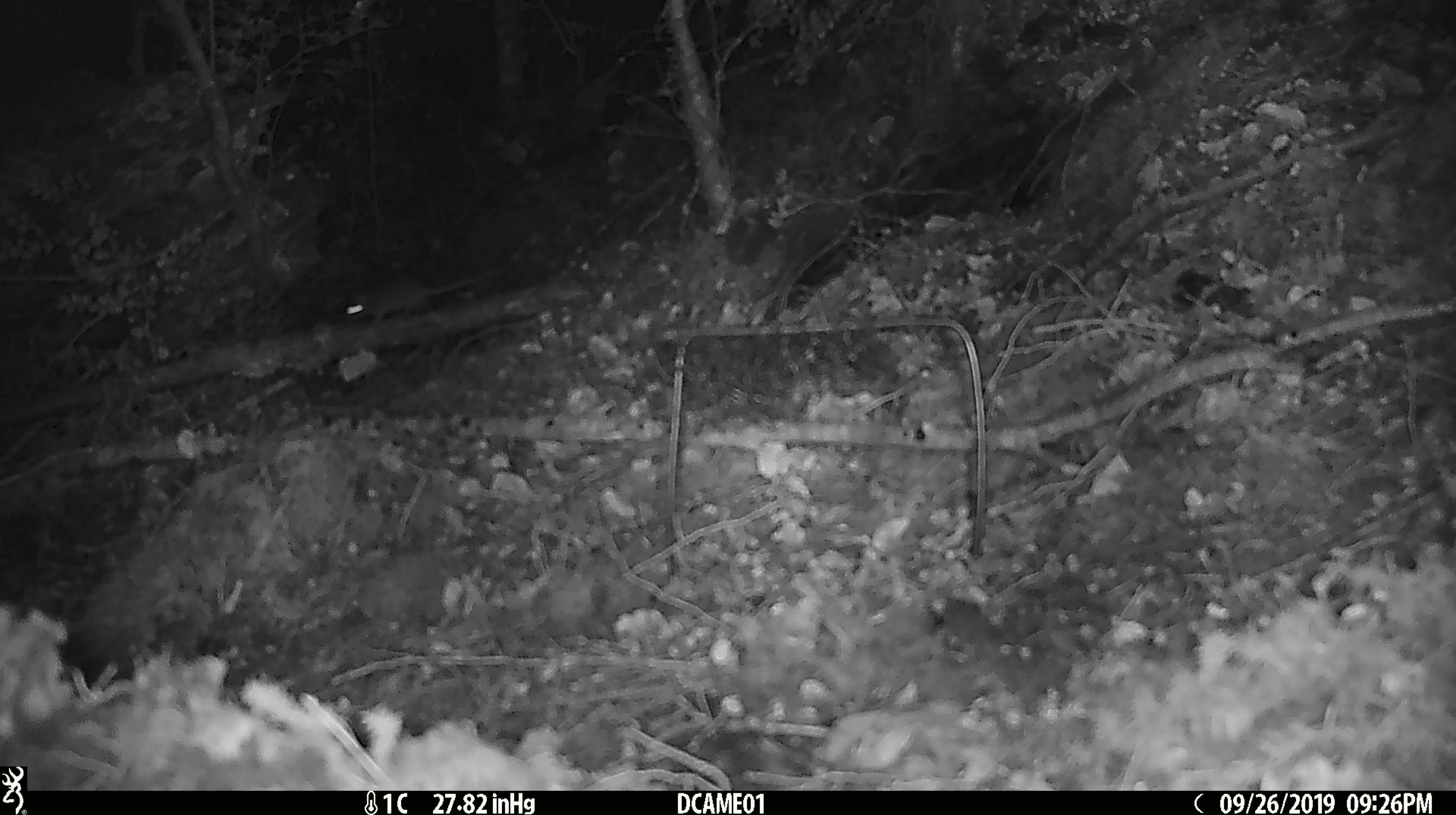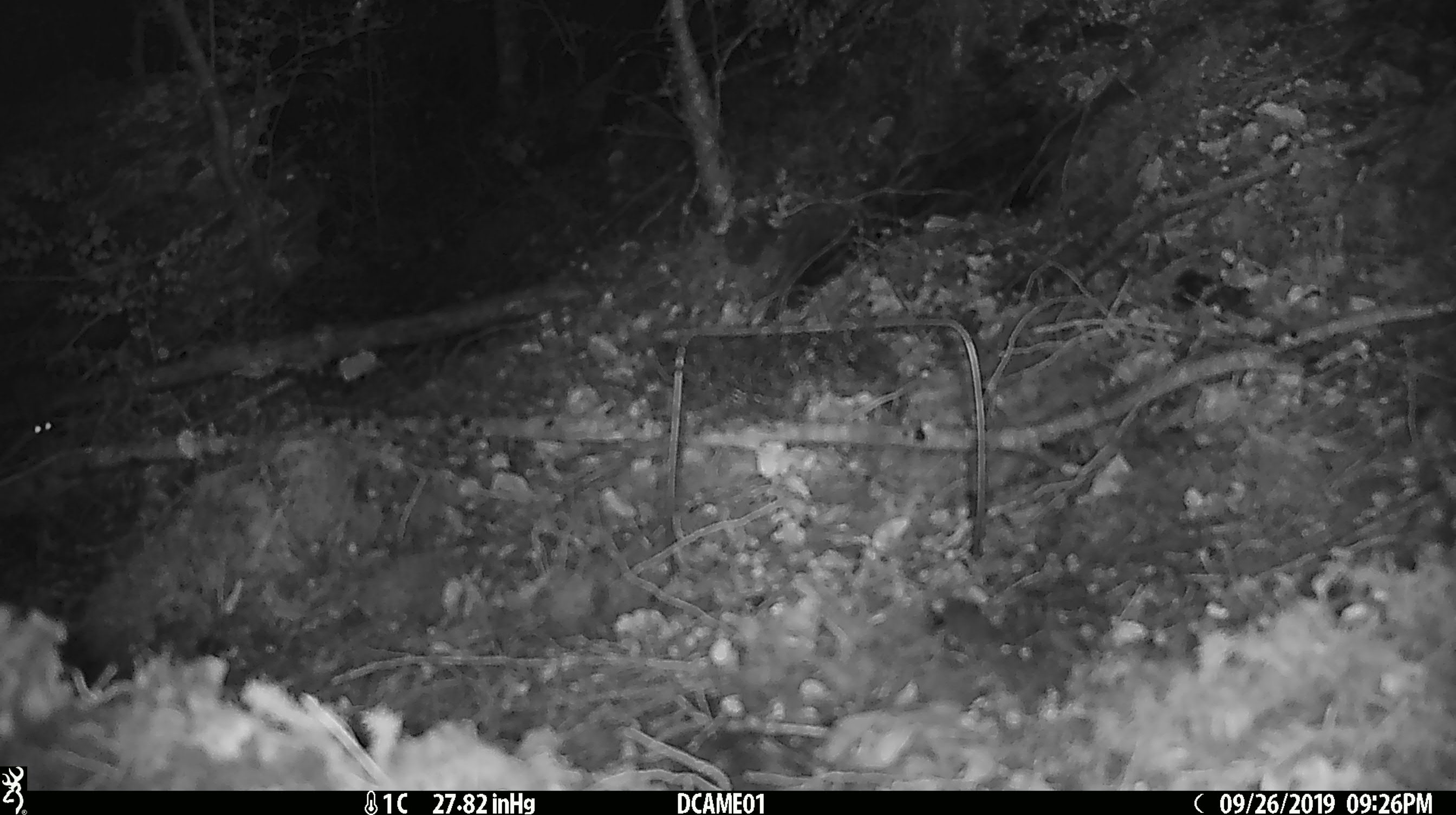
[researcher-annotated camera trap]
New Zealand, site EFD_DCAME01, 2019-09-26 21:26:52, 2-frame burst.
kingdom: Animalia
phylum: Chordata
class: Mammalia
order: Rodentia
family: Muridae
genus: Mus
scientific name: Mus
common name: mouse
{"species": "mouse (Mus)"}